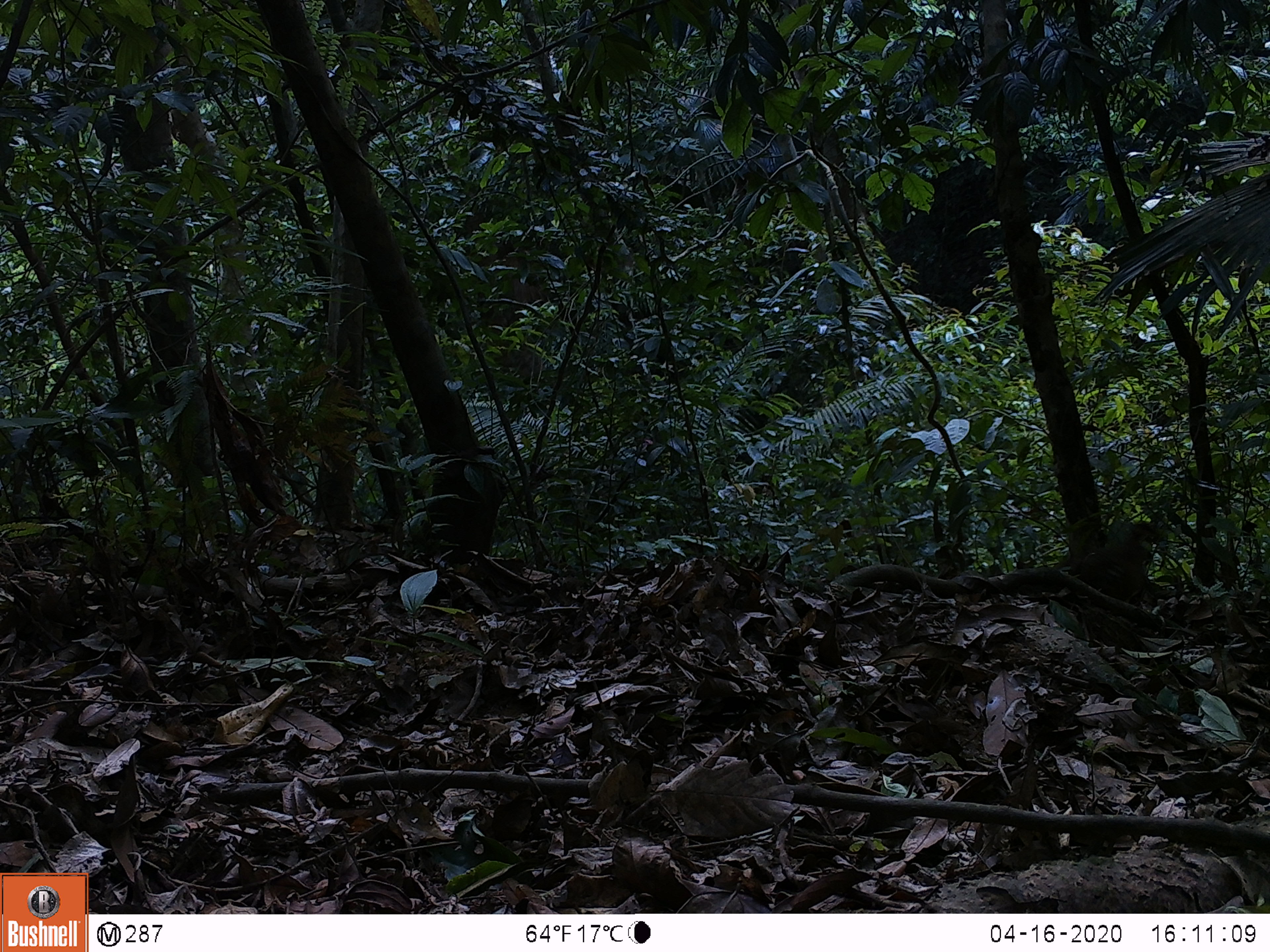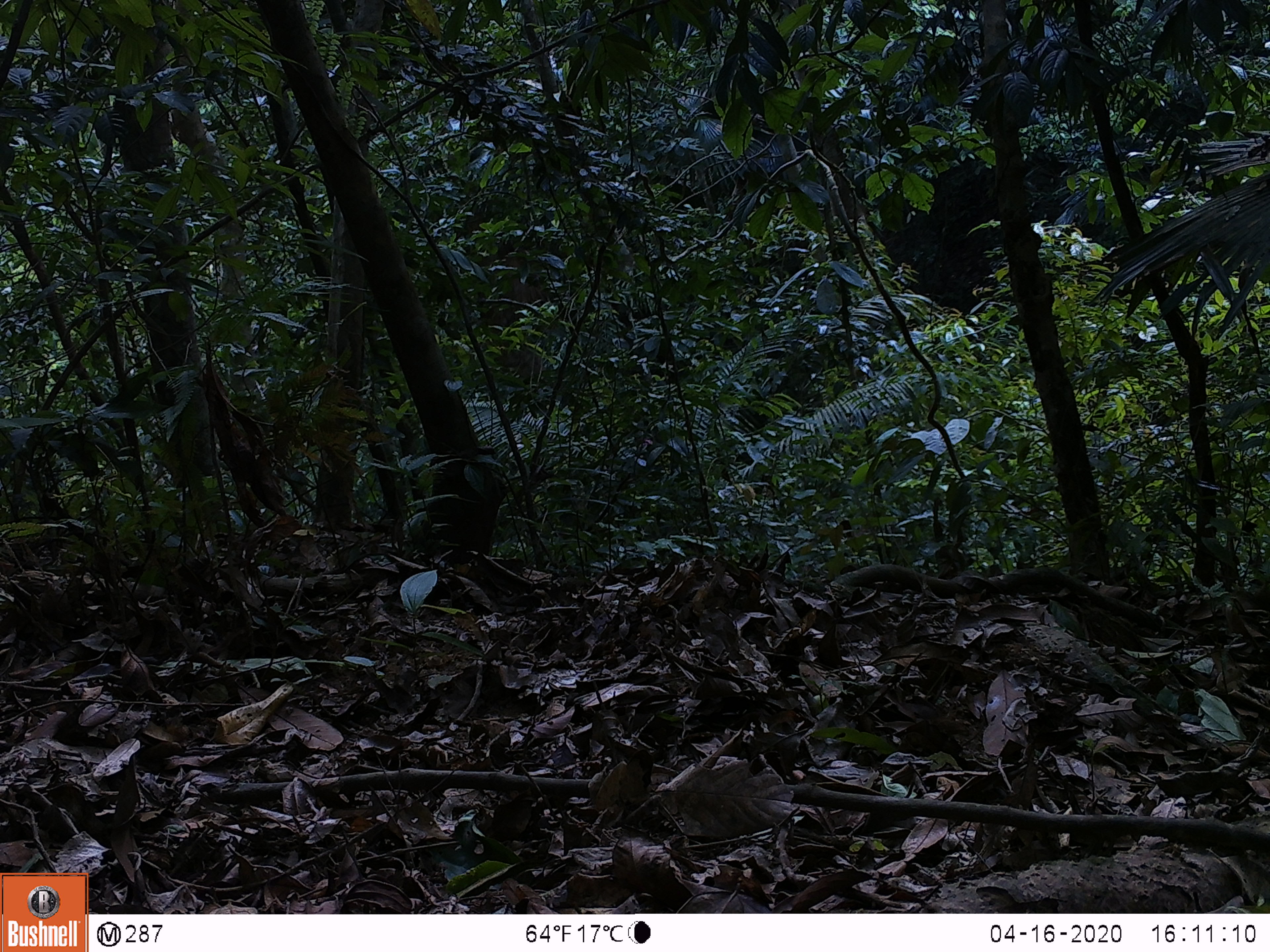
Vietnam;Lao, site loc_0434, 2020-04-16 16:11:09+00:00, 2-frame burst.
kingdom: Animalia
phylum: Chordata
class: Aves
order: Galliformes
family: Phasianidae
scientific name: Phasianidae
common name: partridge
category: unidentified partridge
Unidentified partridge (partridge) (Phasianidae). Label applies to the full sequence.